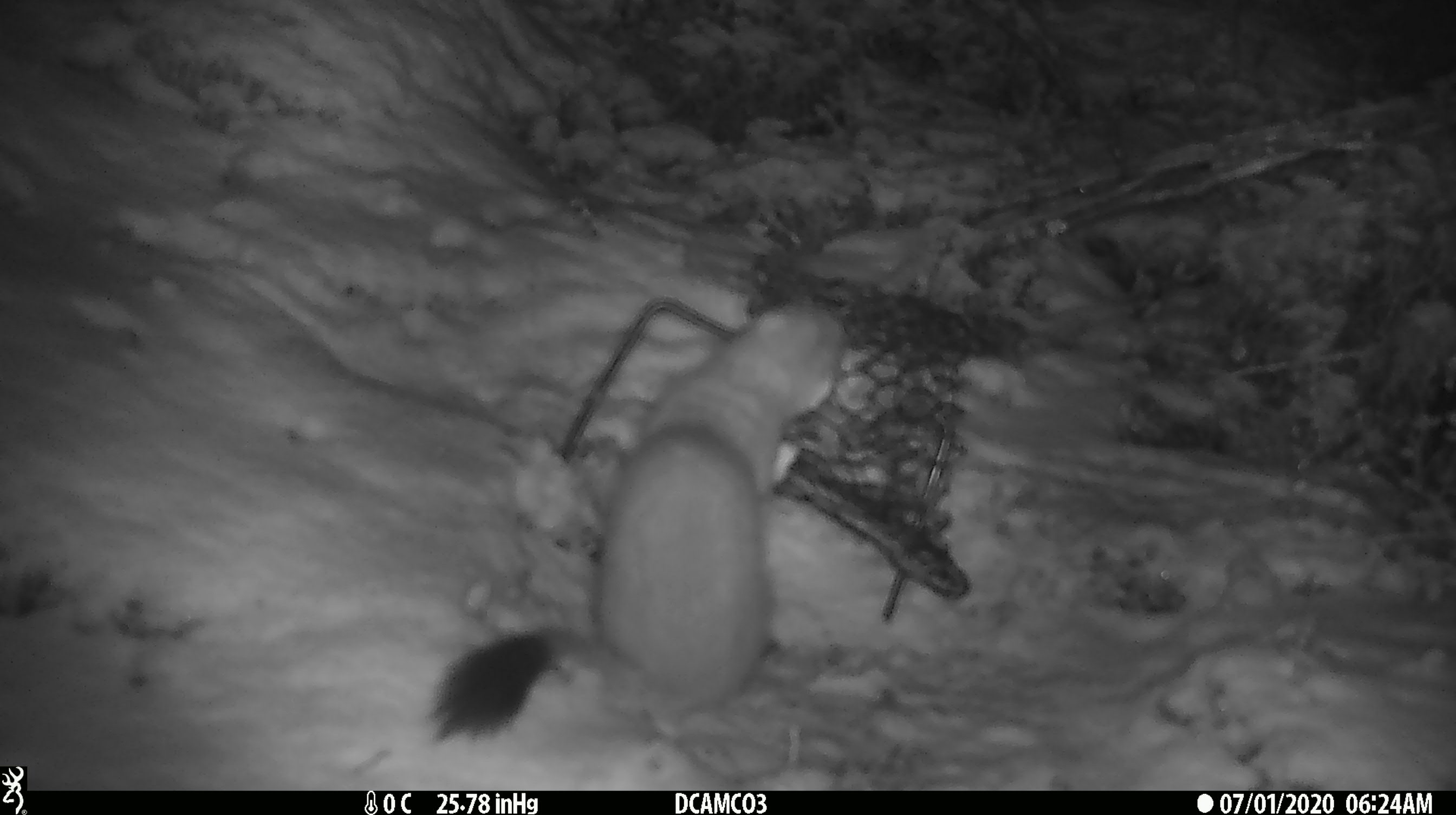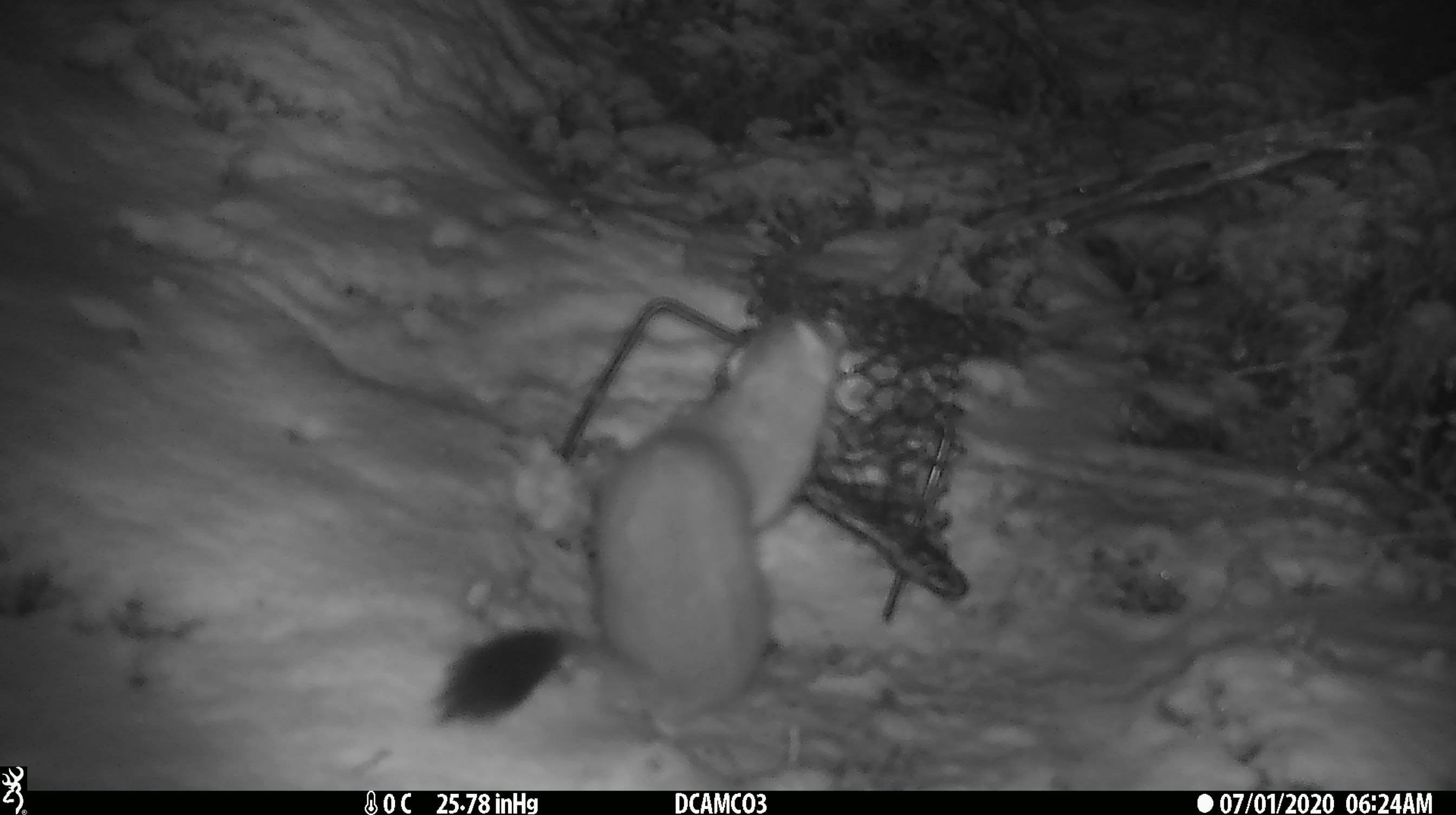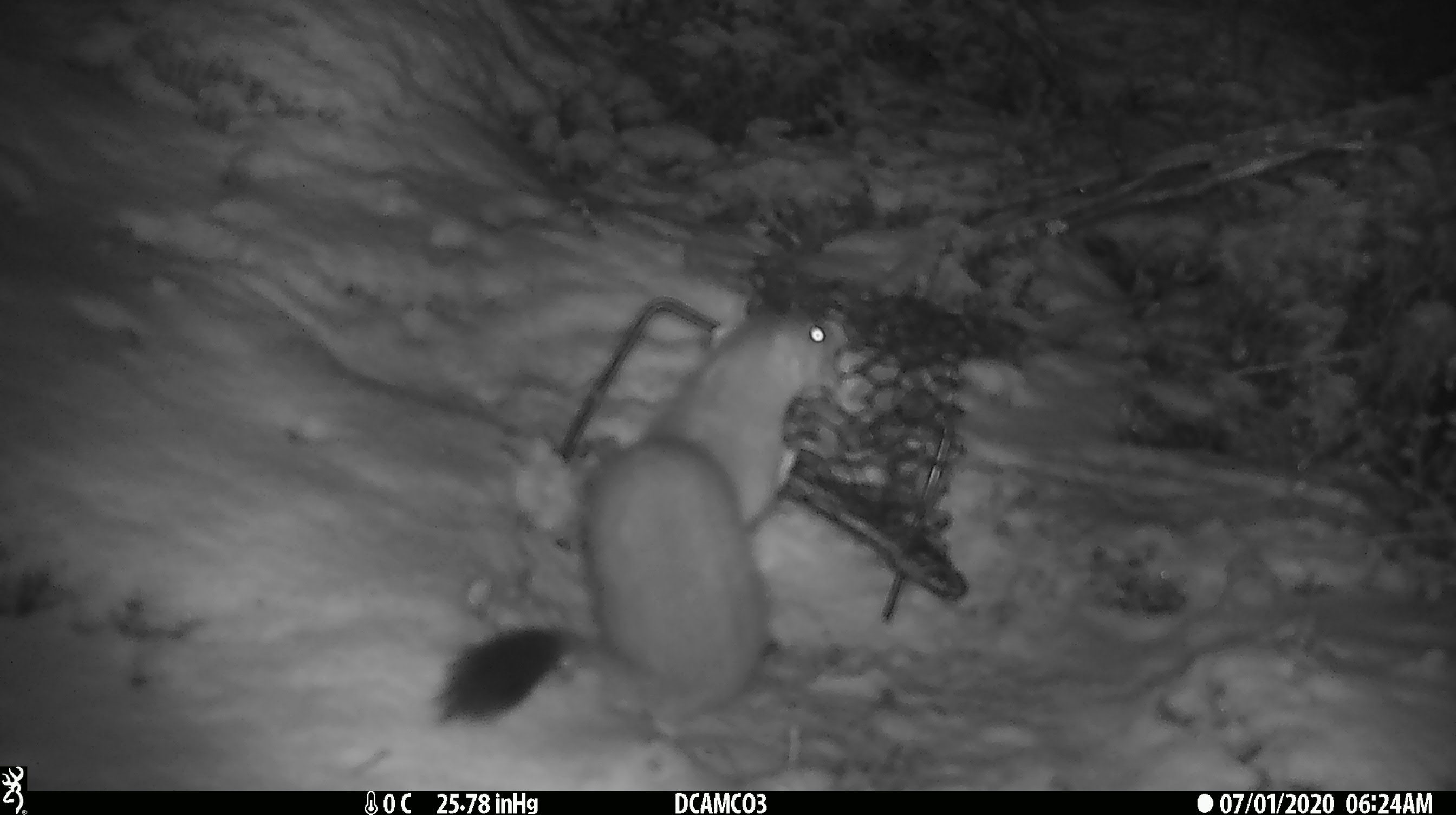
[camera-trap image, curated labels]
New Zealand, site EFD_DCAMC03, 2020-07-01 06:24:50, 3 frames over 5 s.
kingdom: Animalia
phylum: Chordata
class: Mammalia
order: Carnivora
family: Mustelidae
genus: Mustela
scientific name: Mustela erminea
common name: stoat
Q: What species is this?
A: Stoat (Mustela erminea).